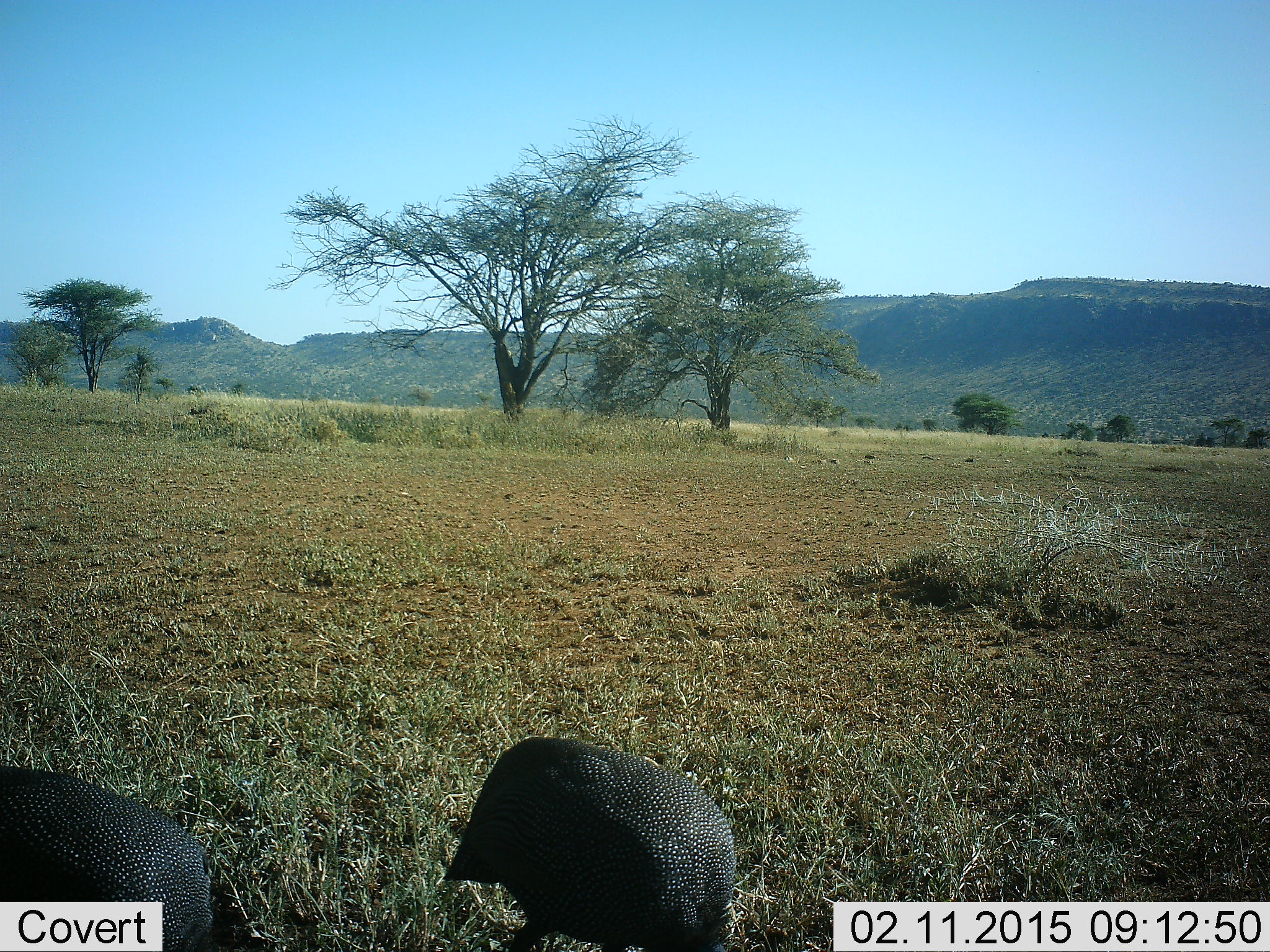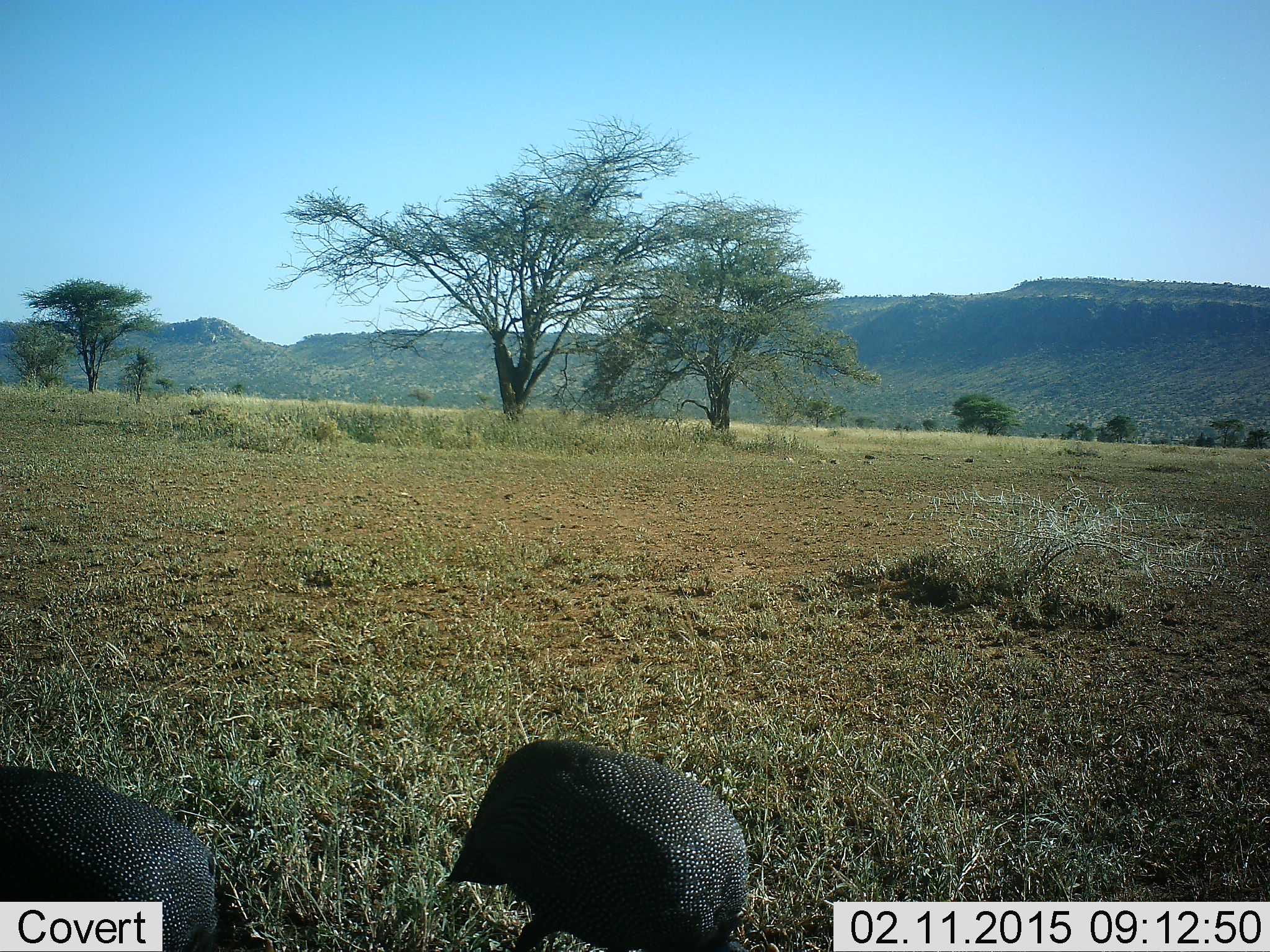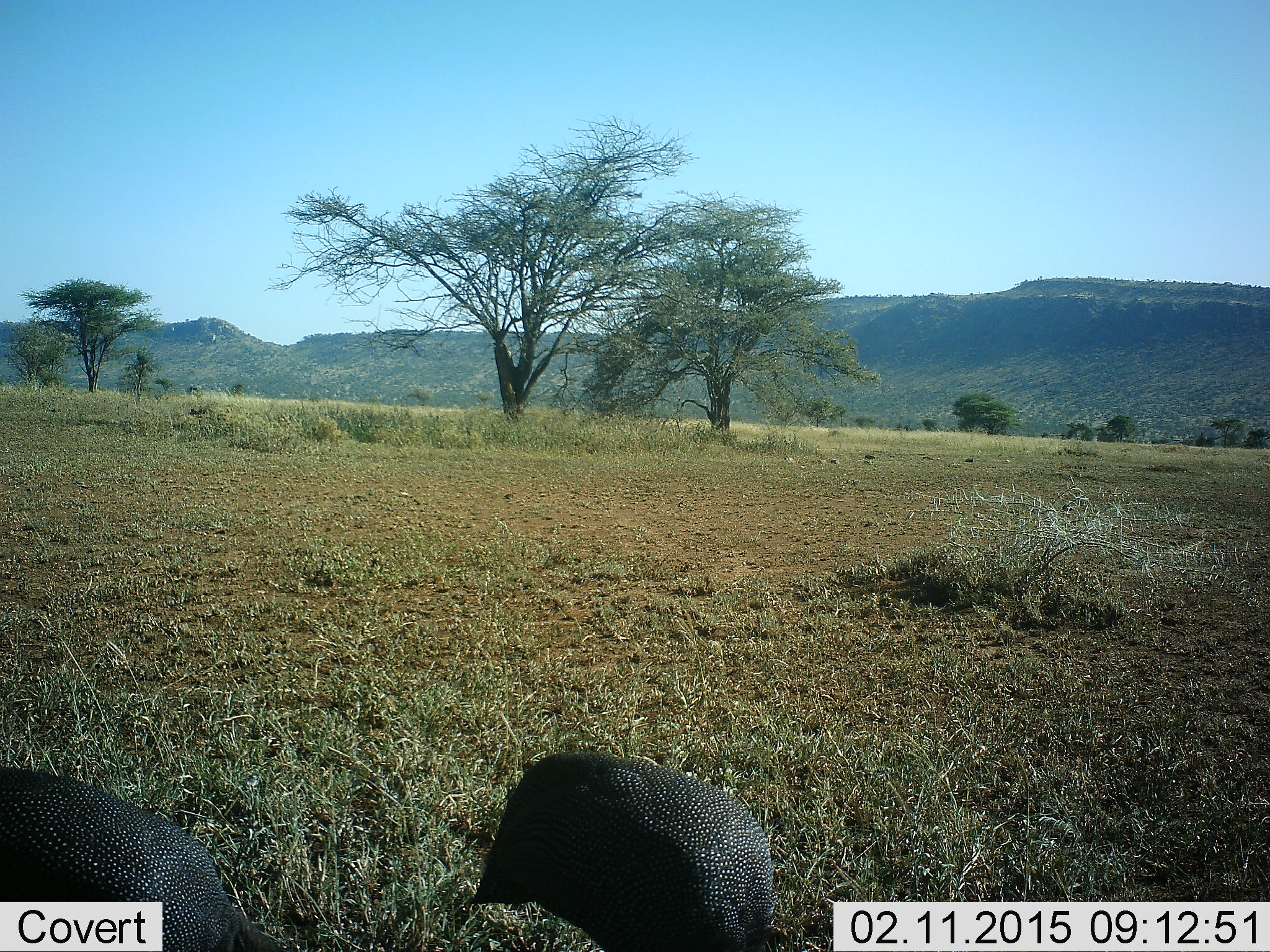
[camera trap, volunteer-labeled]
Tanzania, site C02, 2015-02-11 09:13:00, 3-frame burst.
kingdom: Animalia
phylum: Chordata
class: Aves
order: Galliformes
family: Numididae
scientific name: Numididae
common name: guinea fowl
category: guineafowl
Guineafowl (guinea fowl) (Numididae), count 2. Behavior (volunteer vote fractions): standing 60%, resting 0%, moving 0%, interacting 0%. Young present (vote fraction): 0%. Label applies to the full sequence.